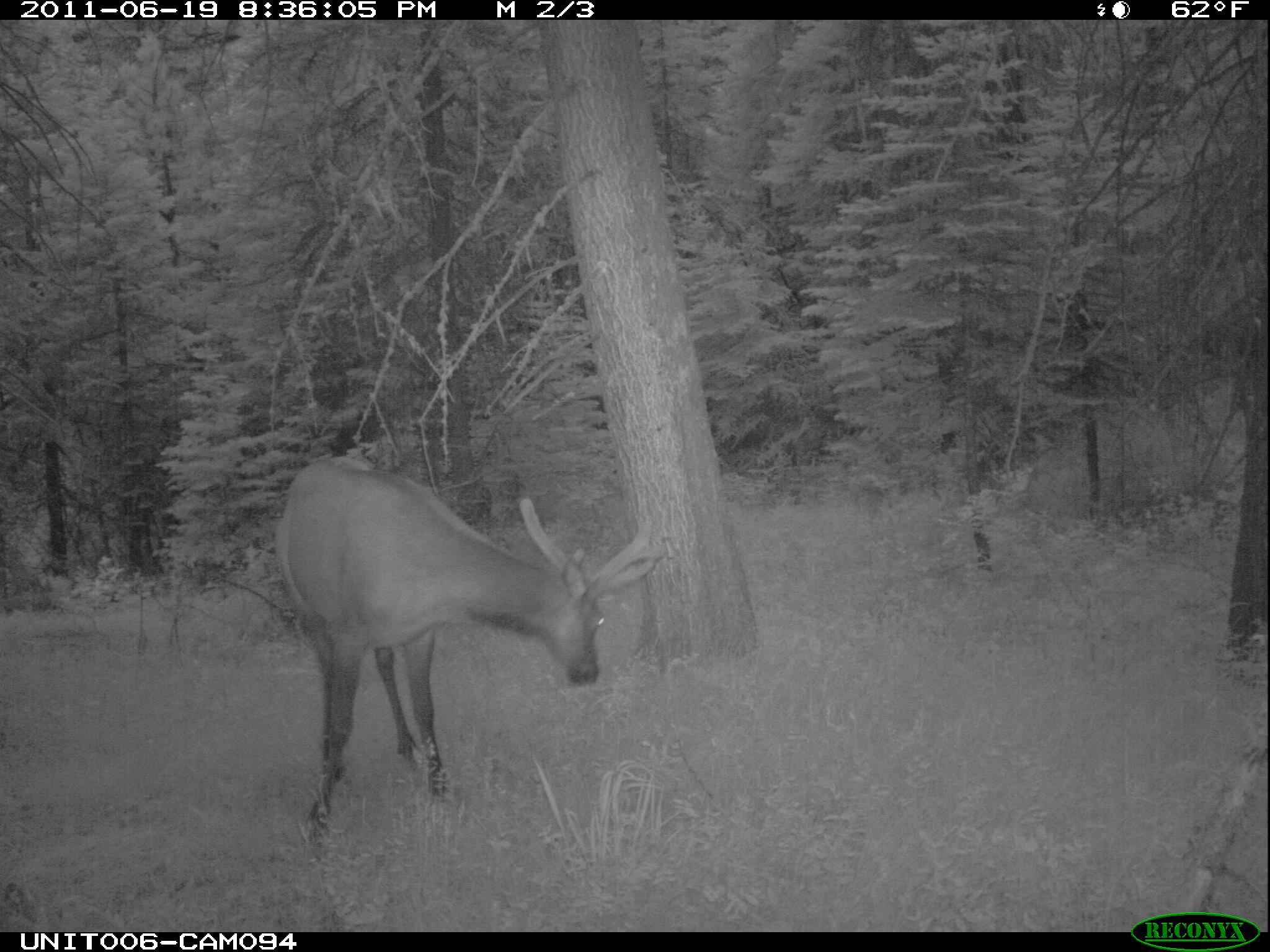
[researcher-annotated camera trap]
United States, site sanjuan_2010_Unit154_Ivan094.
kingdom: Animalia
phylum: Chordata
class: Mammalia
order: Artiodactyla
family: Cervidae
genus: Cervus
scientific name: Cervus elaphus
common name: red deer